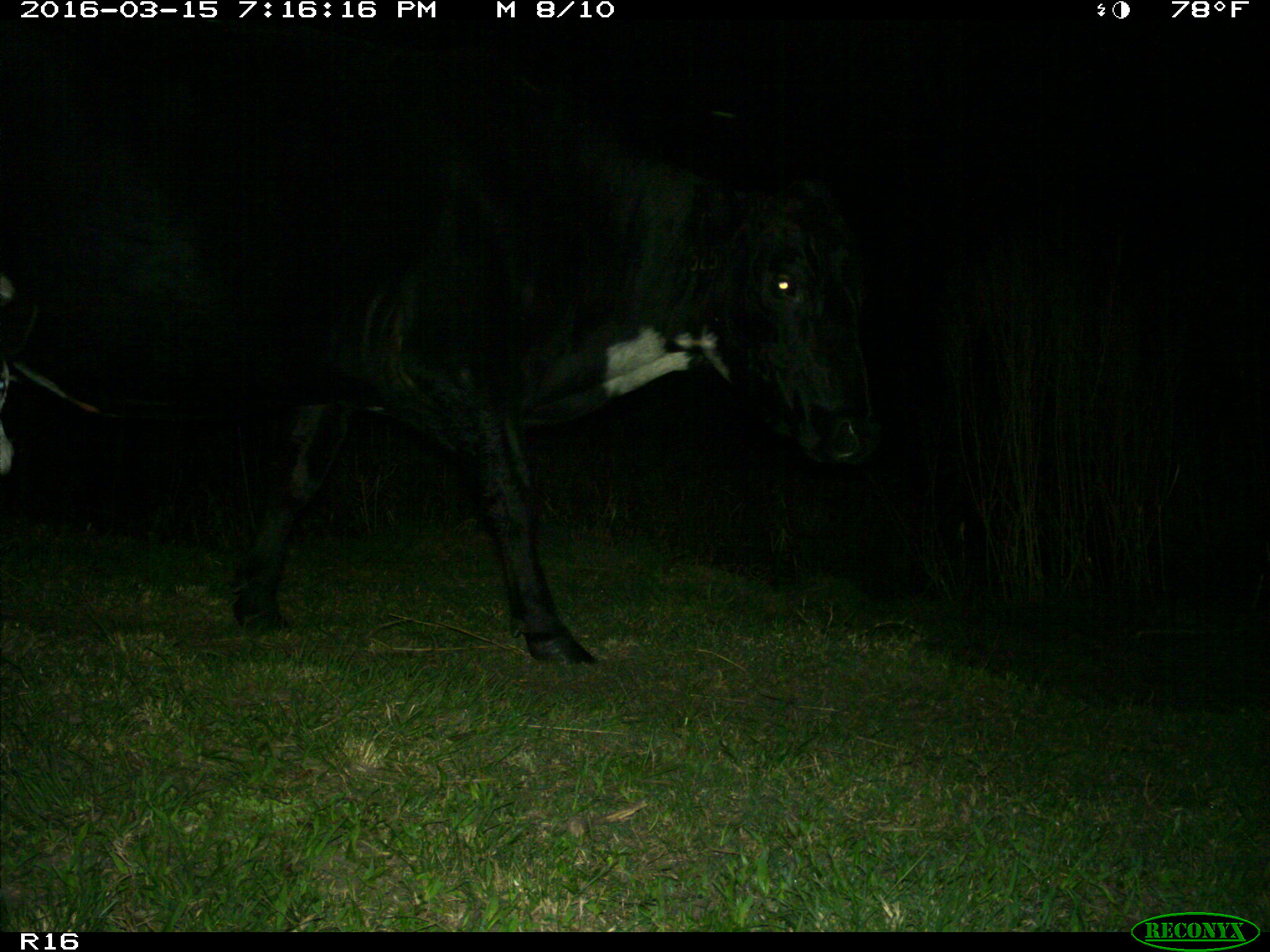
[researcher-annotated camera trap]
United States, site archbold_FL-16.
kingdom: Animalia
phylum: Chordata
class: Mammalia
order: Artiodactyla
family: Bovidae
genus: Bos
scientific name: Bos taurus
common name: domestic cow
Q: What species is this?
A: Bos taurus (domestic cow).